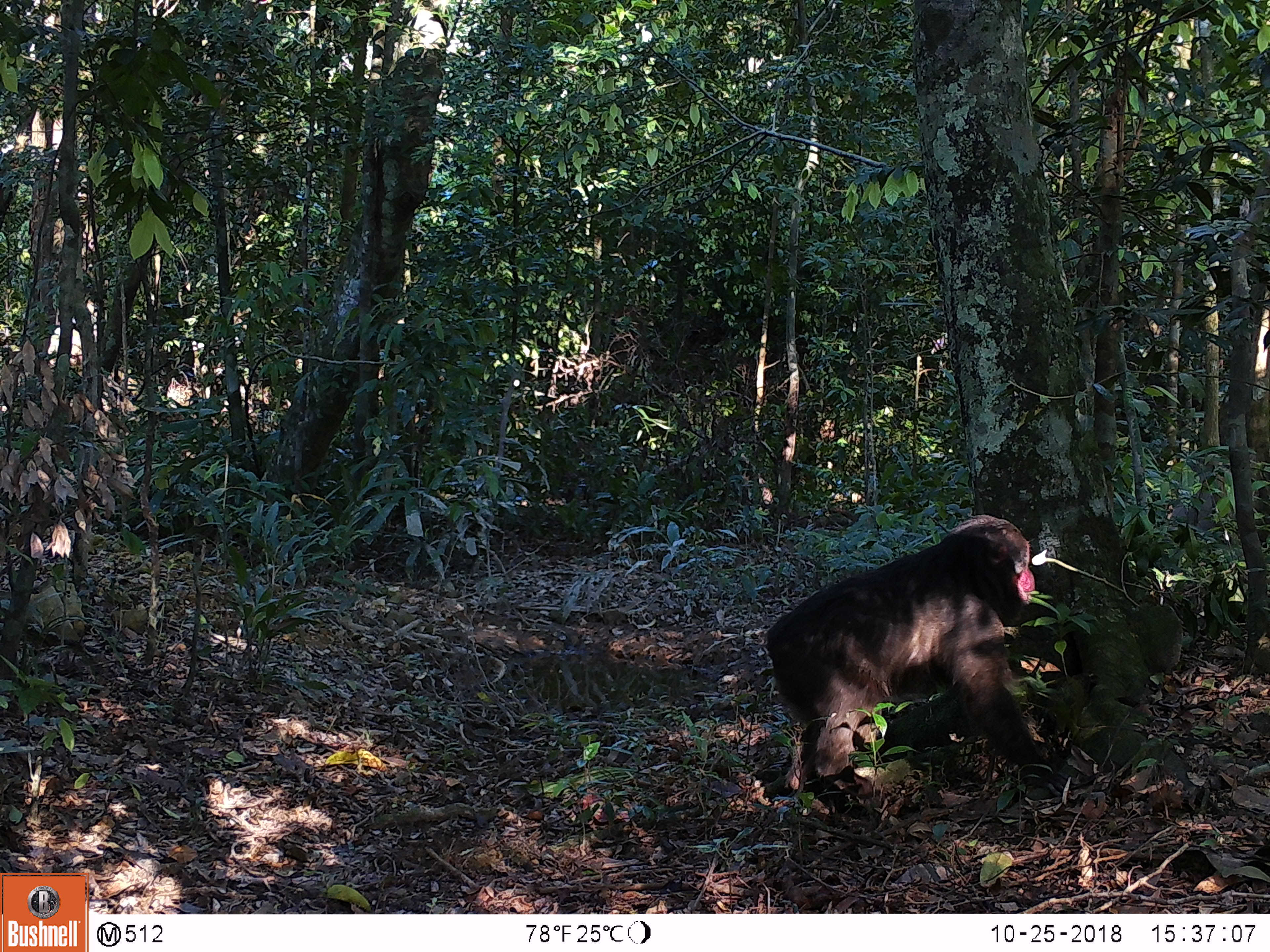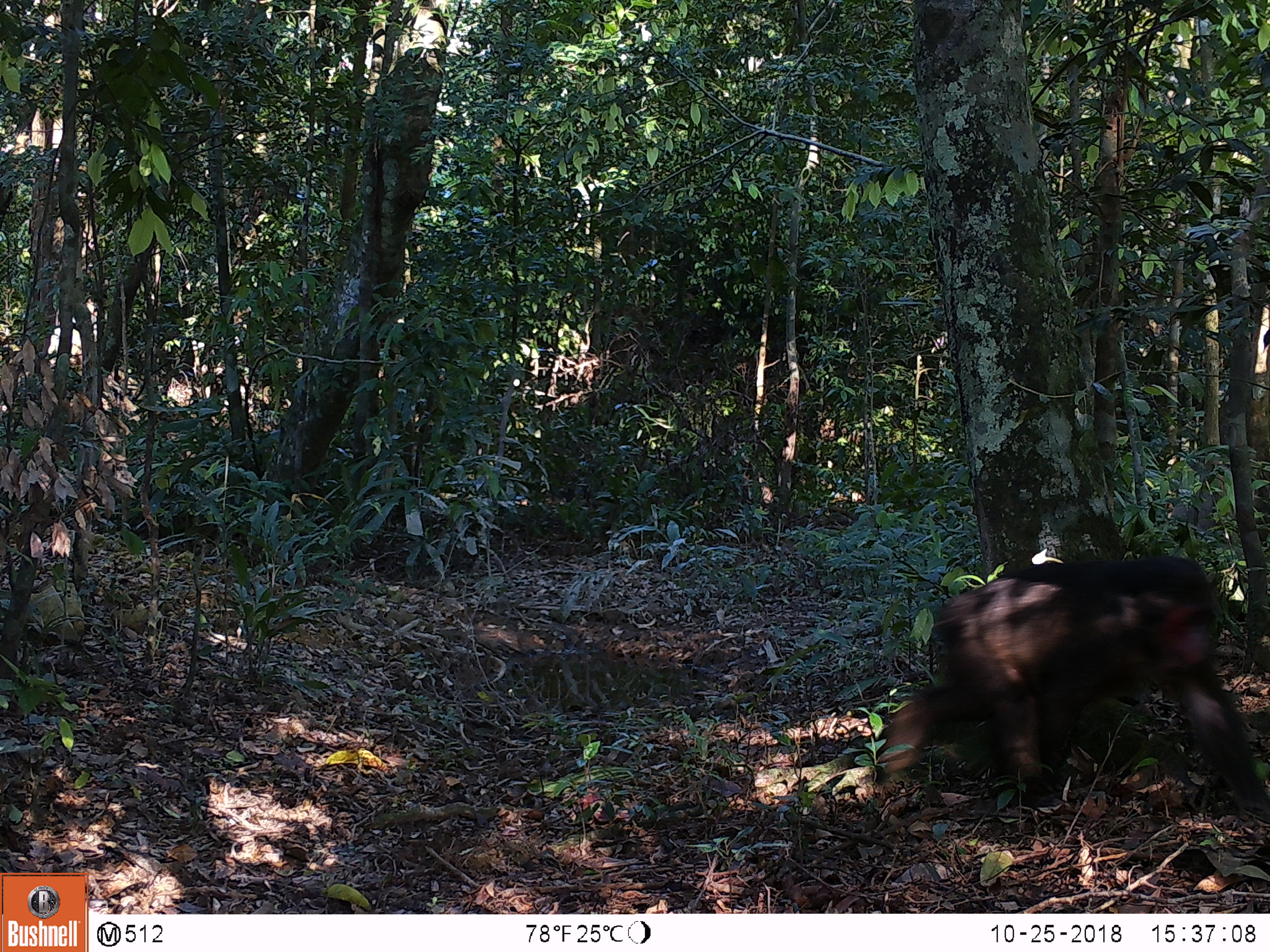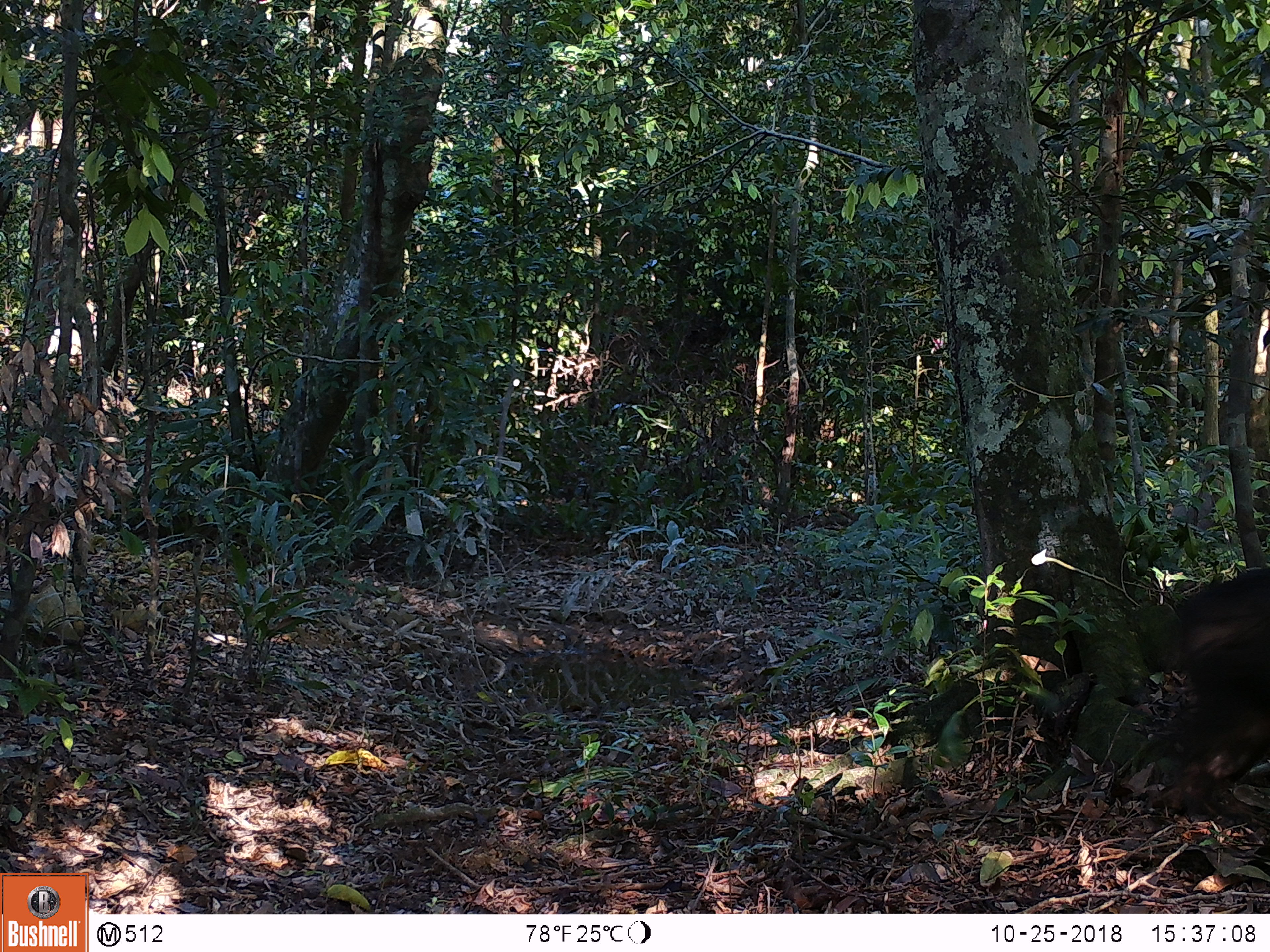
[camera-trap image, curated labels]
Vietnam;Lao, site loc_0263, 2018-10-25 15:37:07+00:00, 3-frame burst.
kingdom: Animalia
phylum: Chordata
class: Mammalia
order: Primates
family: Cercopithecidae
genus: Macaca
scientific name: Macaca arctoides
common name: stump-tailed macaque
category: stump tailed macaque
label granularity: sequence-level